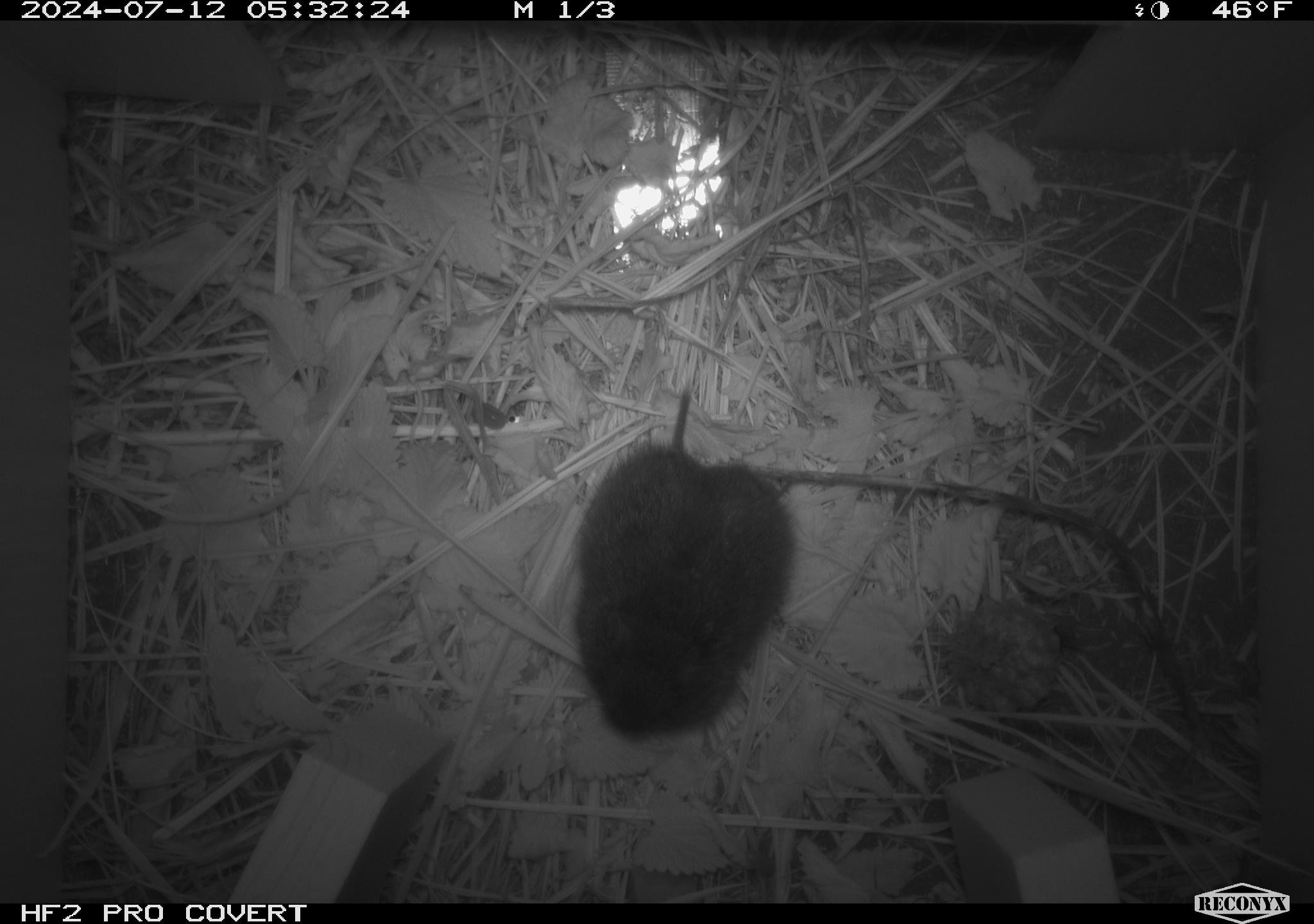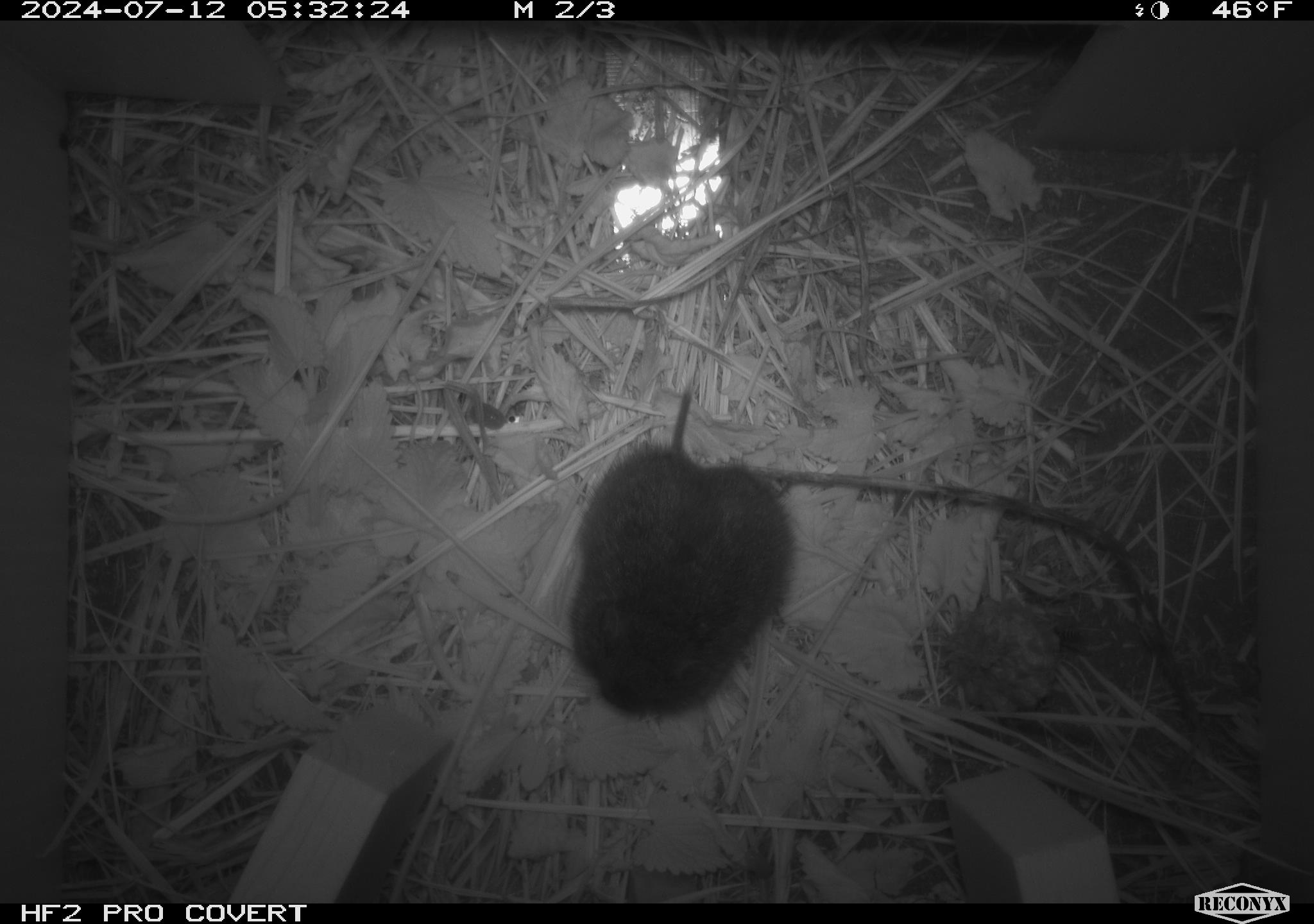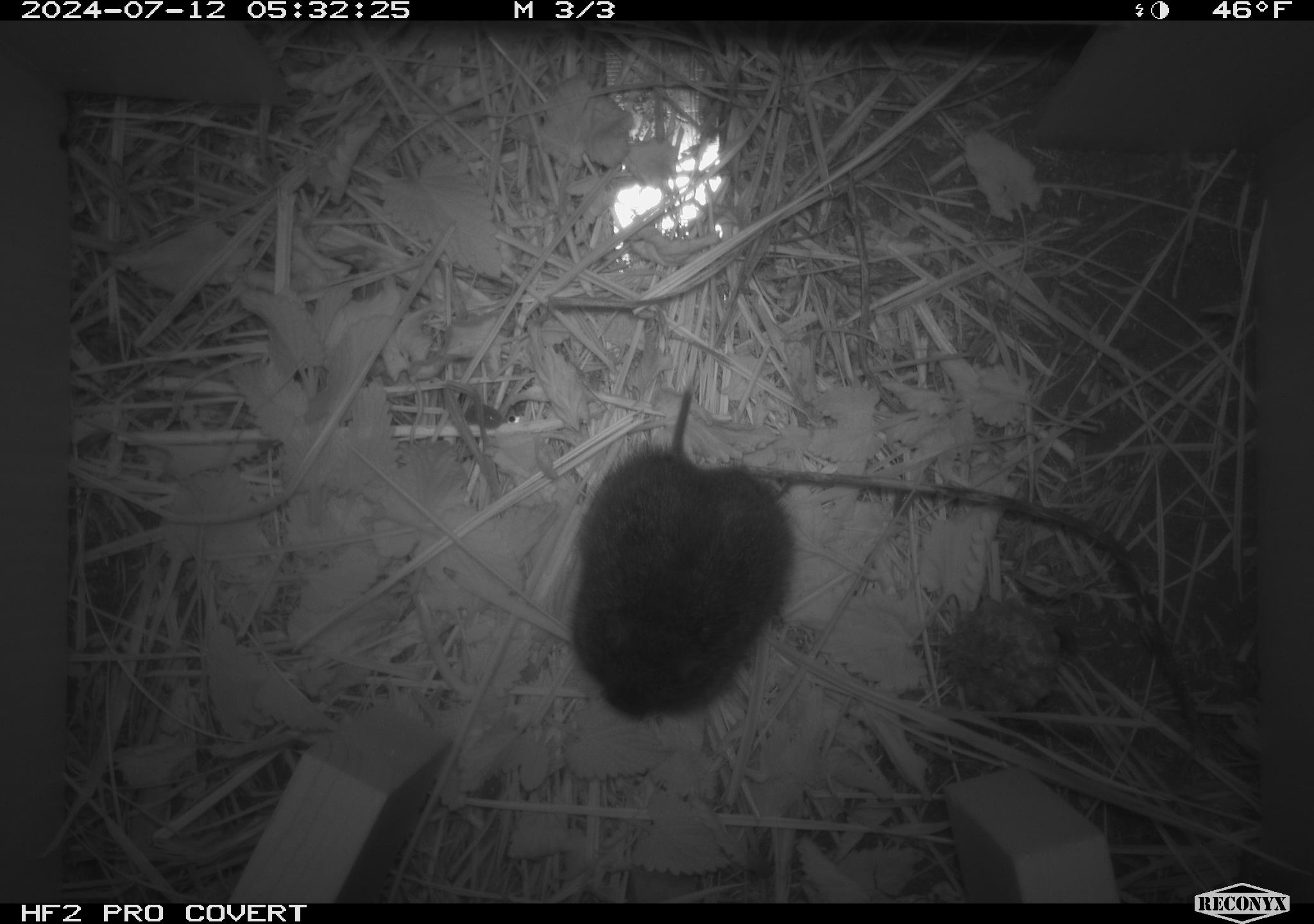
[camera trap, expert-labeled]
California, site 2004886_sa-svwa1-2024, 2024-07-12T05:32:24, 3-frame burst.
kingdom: Animalia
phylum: Chordata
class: Mammalia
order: Rodentia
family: Cricetidae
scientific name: Arvicolinae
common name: voles, lemmings, and muskrats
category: arvicolinae subfamily